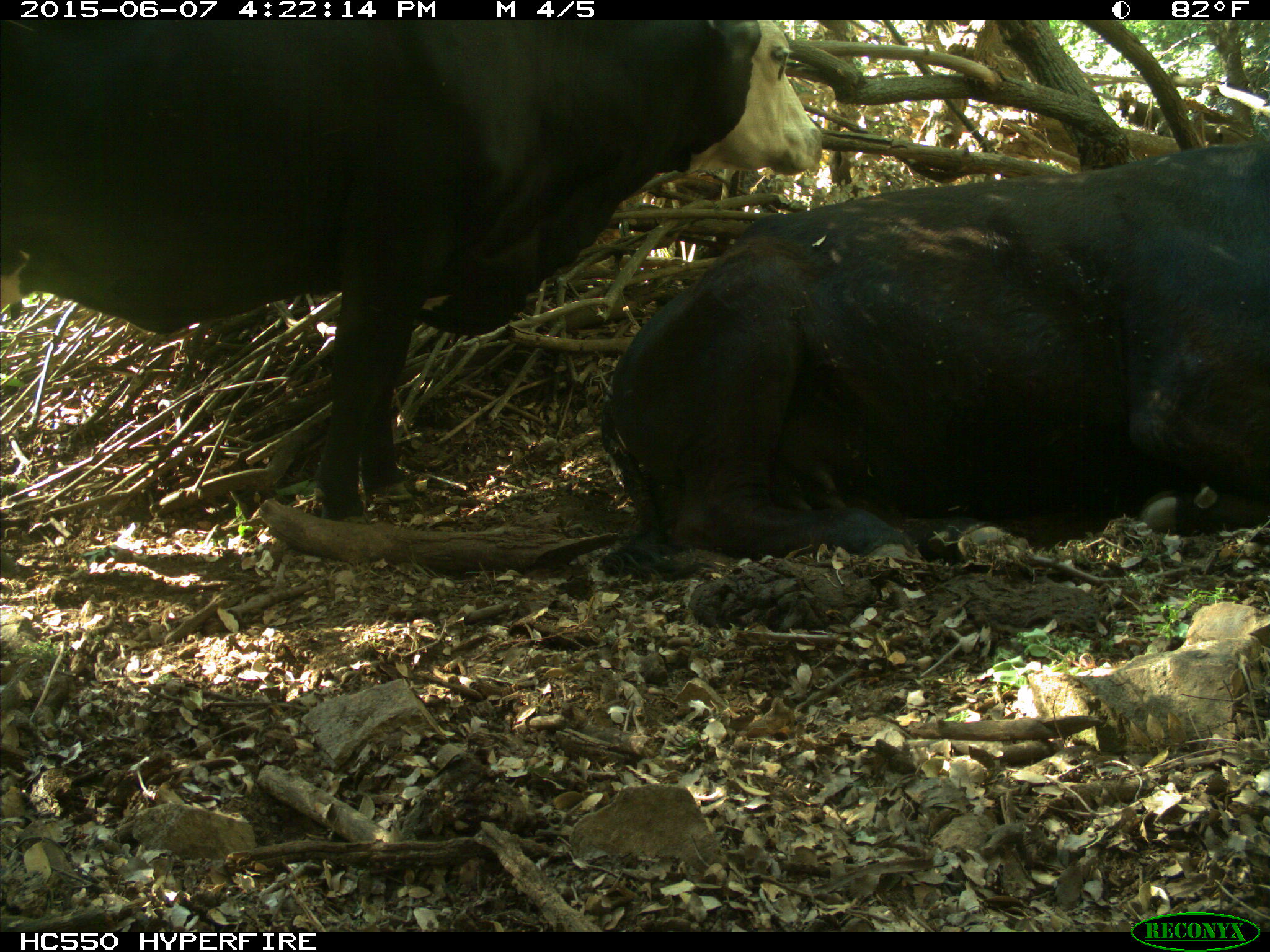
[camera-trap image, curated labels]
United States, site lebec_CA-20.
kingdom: Animalia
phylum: Chordata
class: Mammalia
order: Artiodactyla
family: Bovidae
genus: Bos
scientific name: Bos taurus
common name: domestic cow